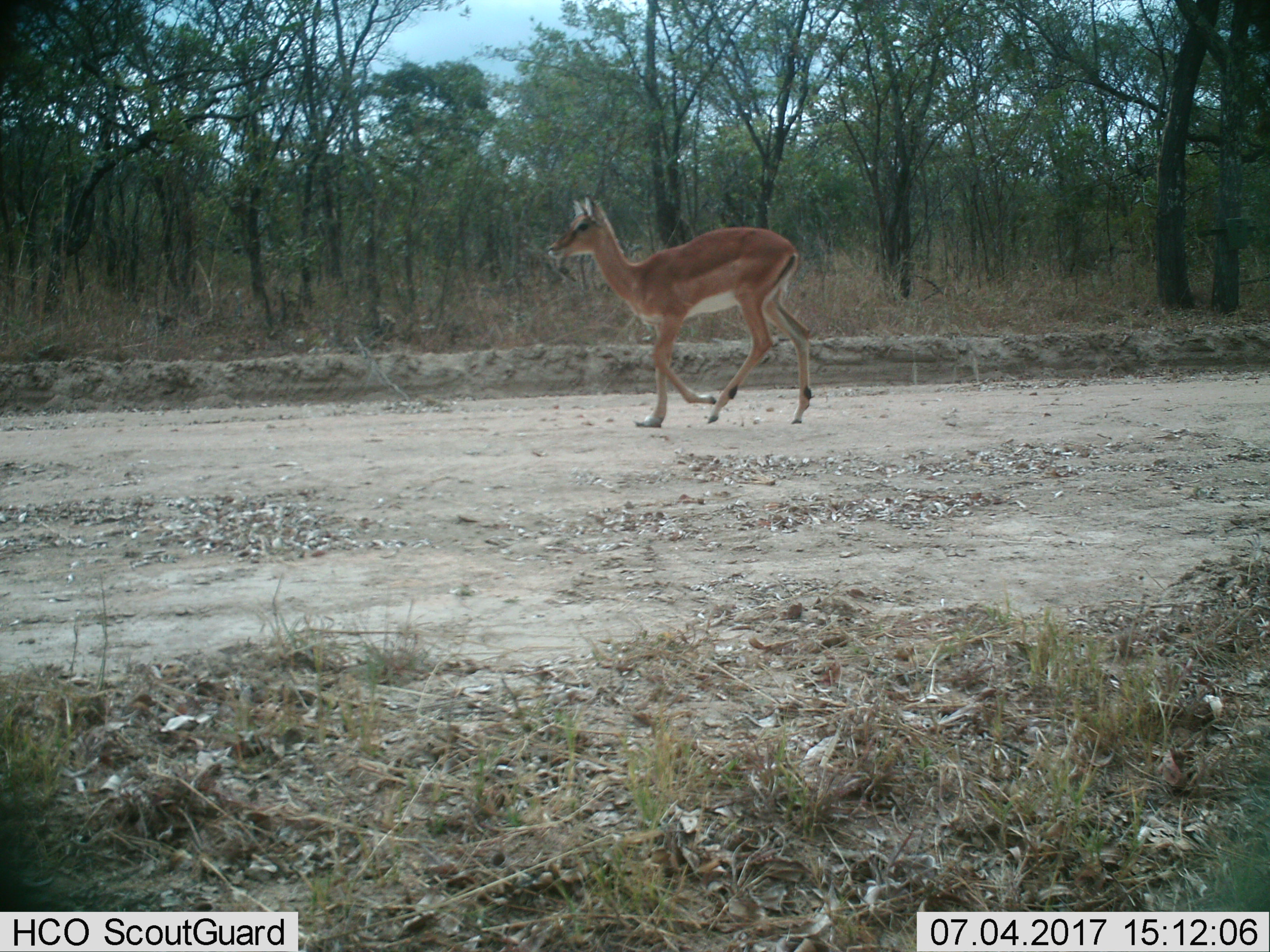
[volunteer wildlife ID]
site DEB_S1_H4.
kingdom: Animalia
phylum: Chordata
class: Mammalia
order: Artiodactyla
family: Bovidae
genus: Aepyceros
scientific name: Aepyceros melampus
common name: impala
Impala (Aepyceros melampus), count 1. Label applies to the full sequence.